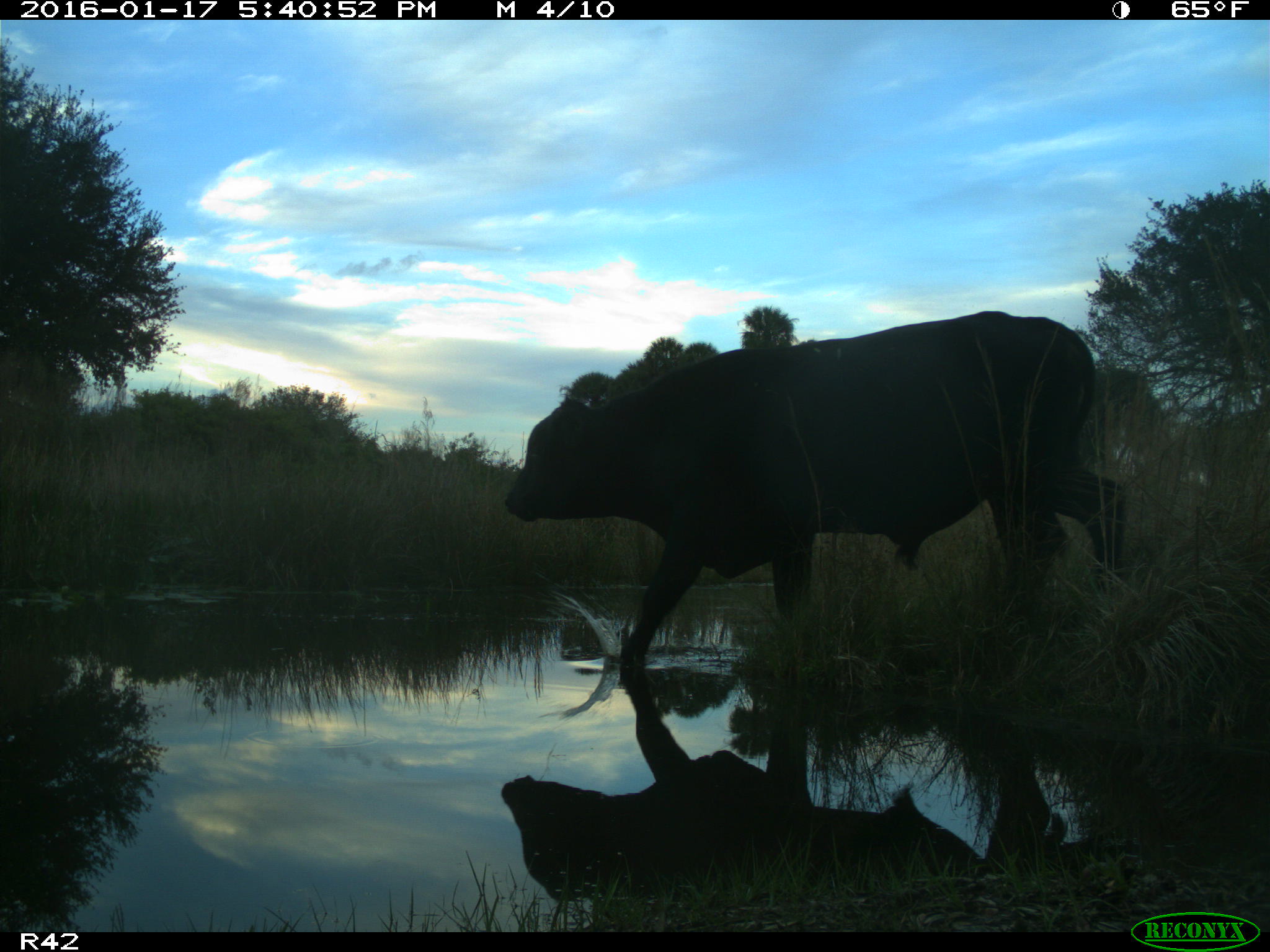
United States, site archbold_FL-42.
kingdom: Animalia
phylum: Chordata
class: Mammalia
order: Artiodactyla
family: Bovidae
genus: Bos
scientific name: Bos taurus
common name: domestic cow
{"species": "Bos taurus (domestic cow)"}